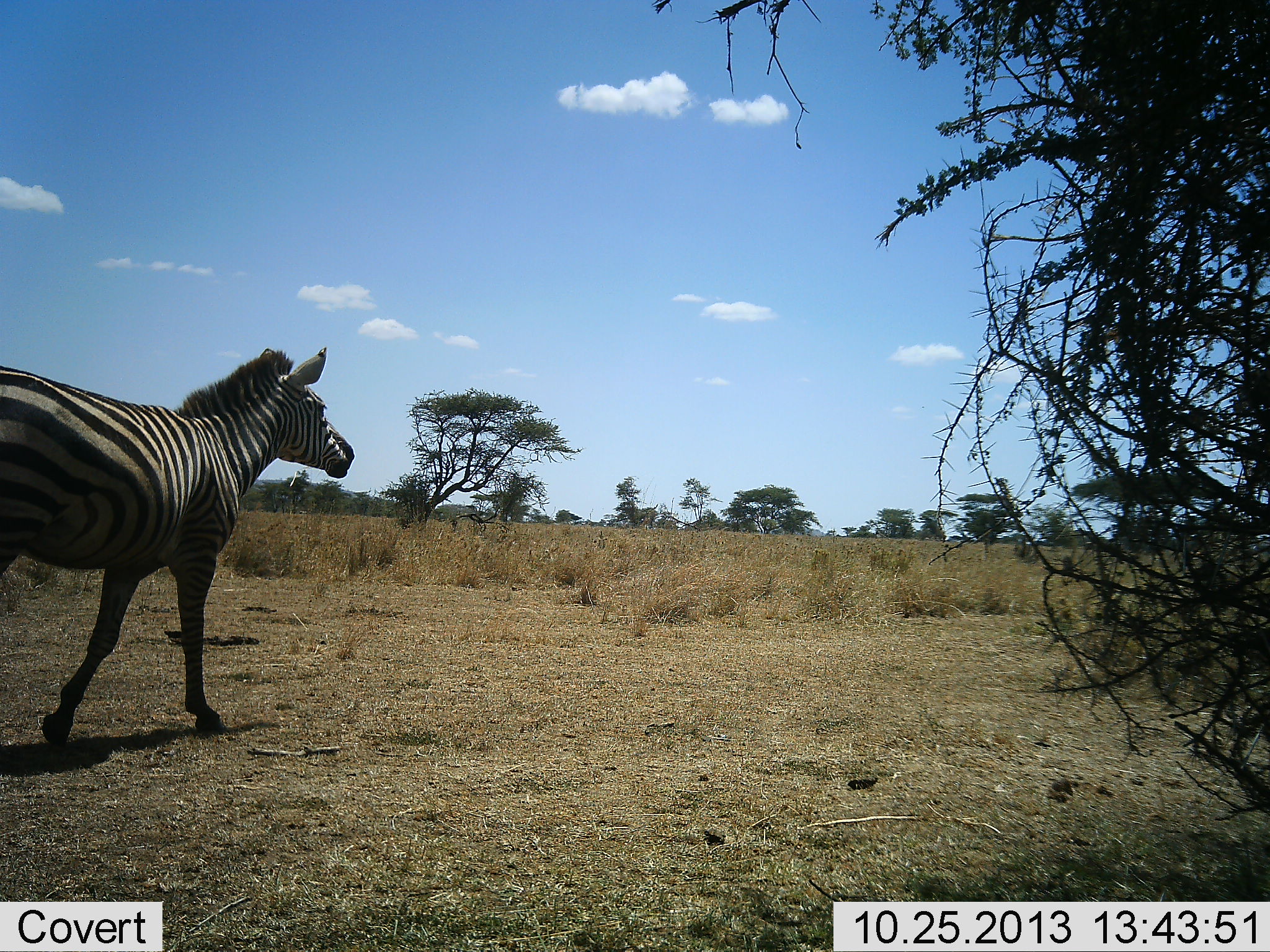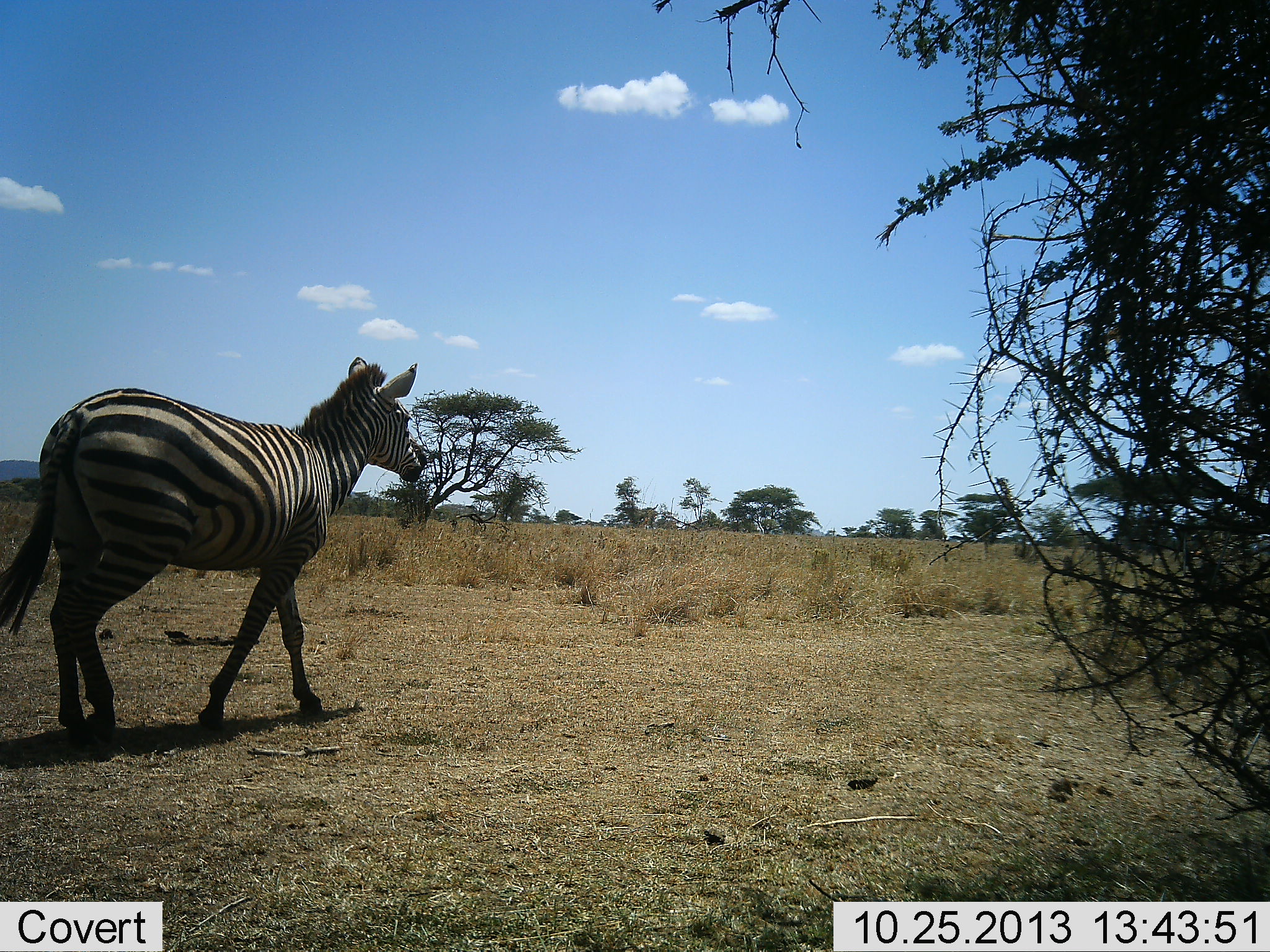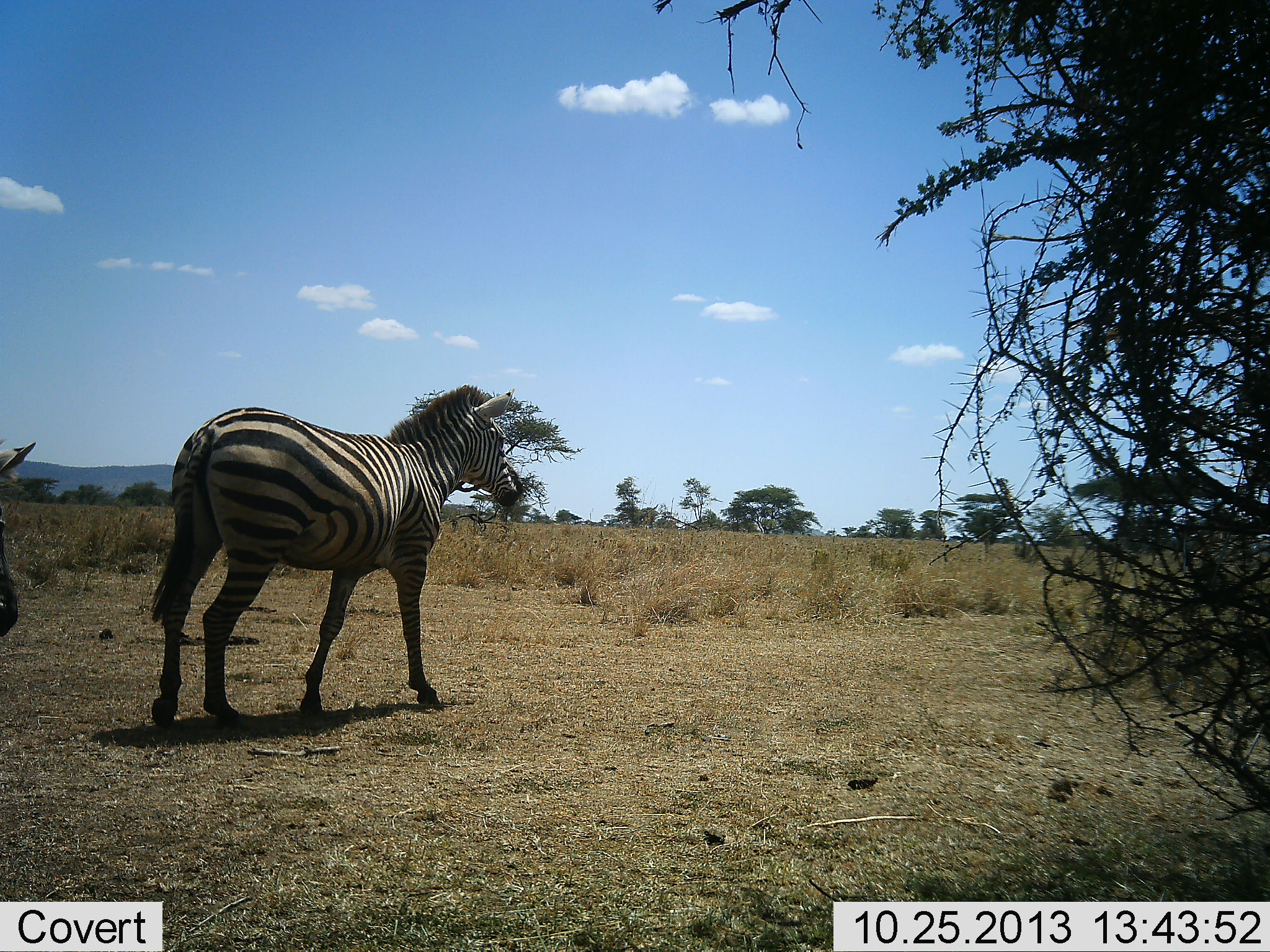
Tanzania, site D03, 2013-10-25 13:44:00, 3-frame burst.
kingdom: Animalia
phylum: Chordata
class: Mammalia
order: Perissodactyla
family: Equidae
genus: Equus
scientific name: Equus quagga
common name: plains zebra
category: zebra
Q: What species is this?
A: Zebra (plains zebra) (Equus quagga).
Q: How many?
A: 1.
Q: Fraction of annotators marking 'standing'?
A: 5%.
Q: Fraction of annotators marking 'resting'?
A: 0%.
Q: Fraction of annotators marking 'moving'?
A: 98%.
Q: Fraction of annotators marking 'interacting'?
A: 0%.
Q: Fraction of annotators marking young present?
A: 2%.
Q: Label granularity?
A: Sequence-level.